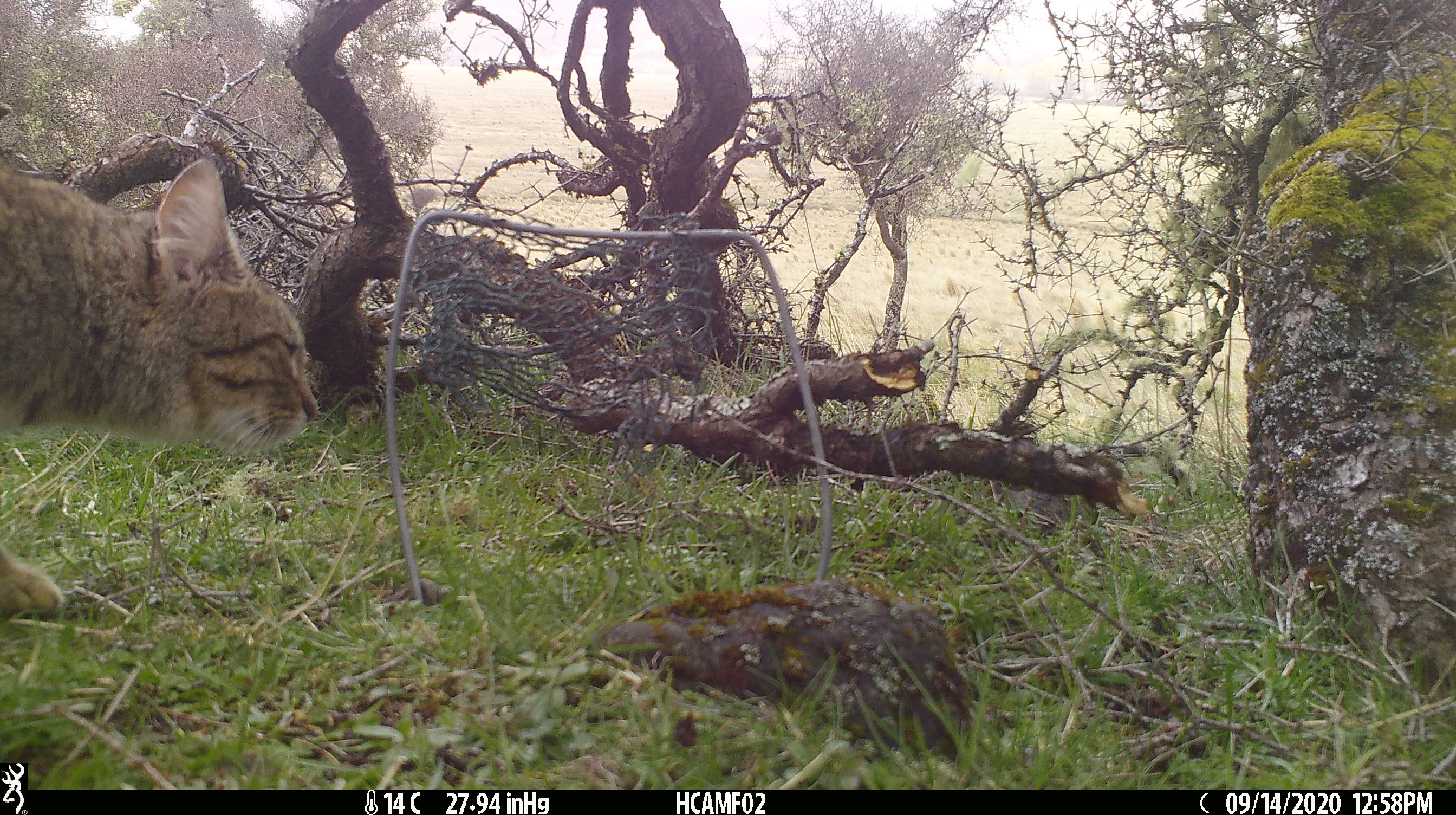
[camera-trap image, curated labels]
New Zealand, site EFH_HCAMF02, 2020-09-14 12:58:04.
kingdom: Animalia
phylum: Chordata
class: Mammalia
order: Carnivora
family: Felidae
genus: Felis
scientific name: Felis catus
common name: domestic cat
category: cat